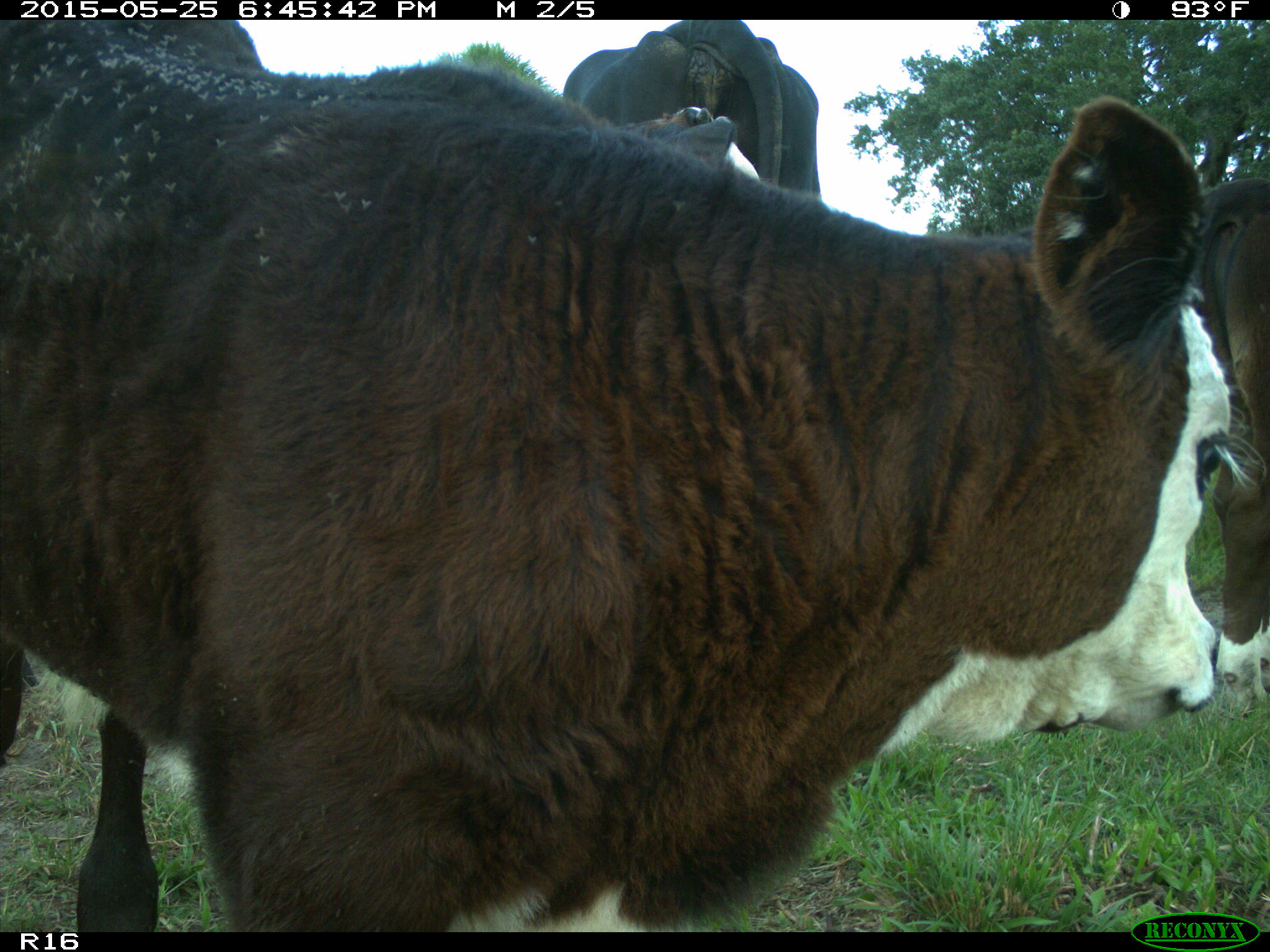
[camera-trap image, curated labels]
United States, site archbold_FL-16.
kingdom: Animalia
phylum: Chordata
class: Mammalia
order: Artiodactyla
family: Bovidae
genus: Bos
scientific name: Bos taurus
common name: domestic cow